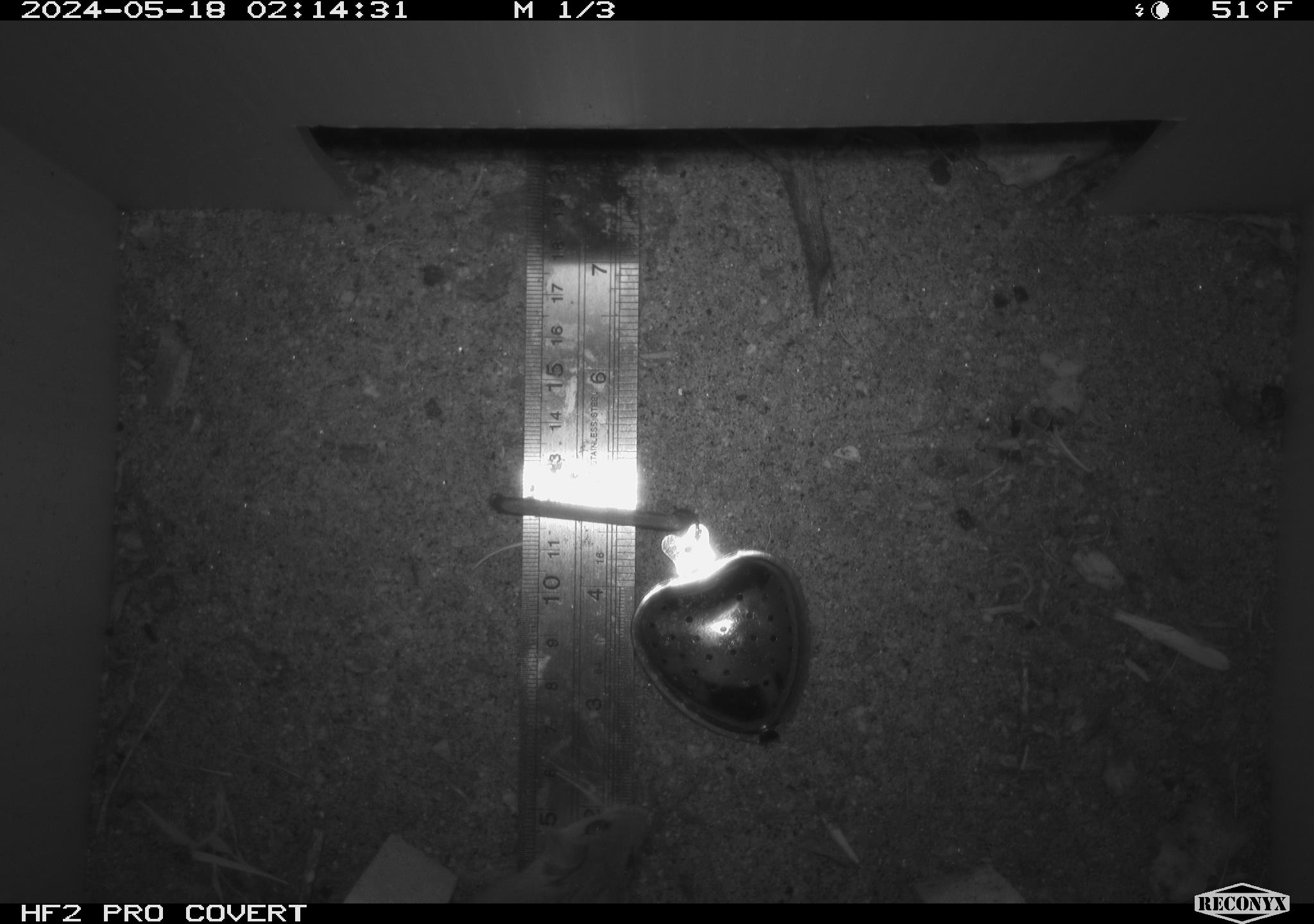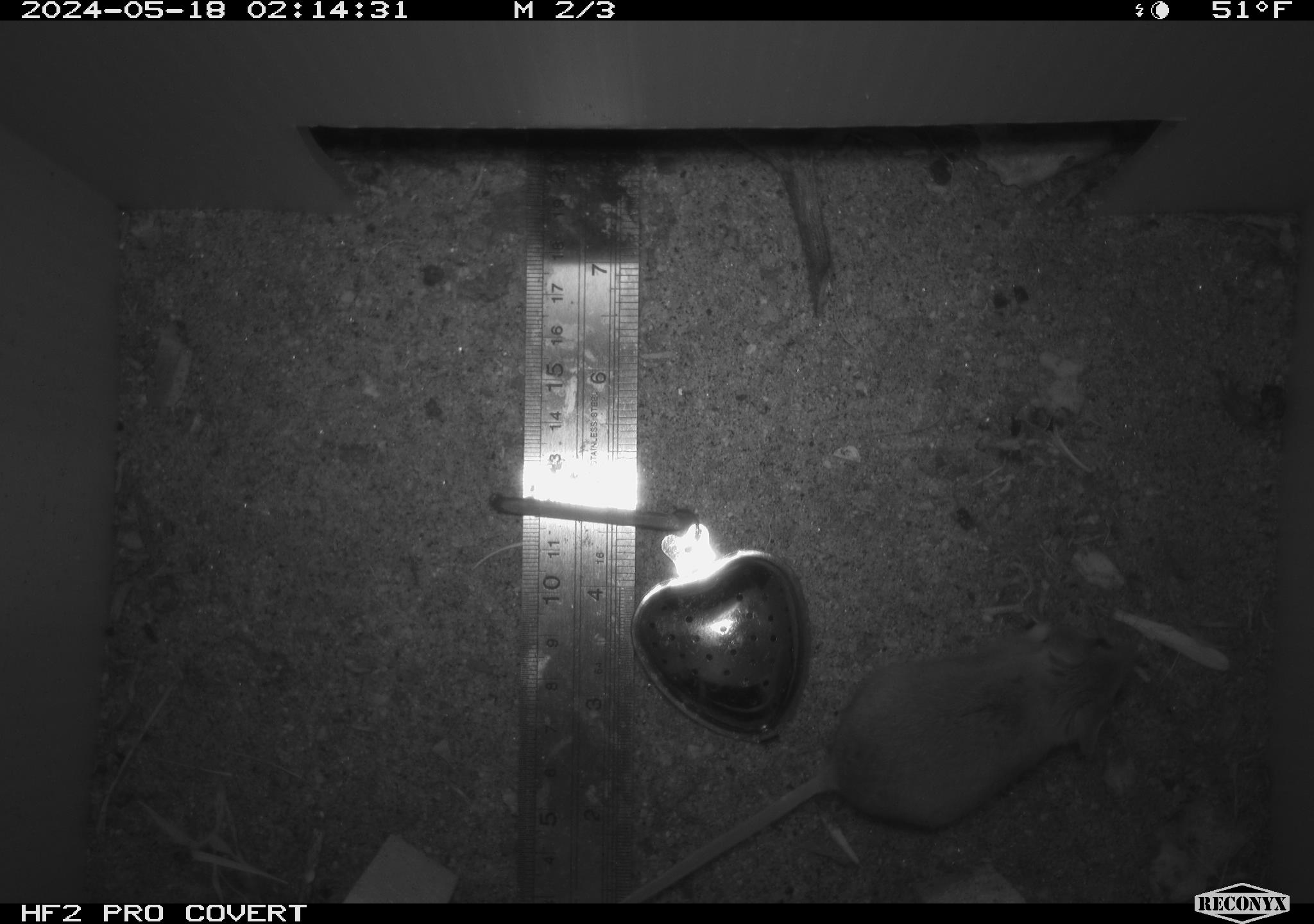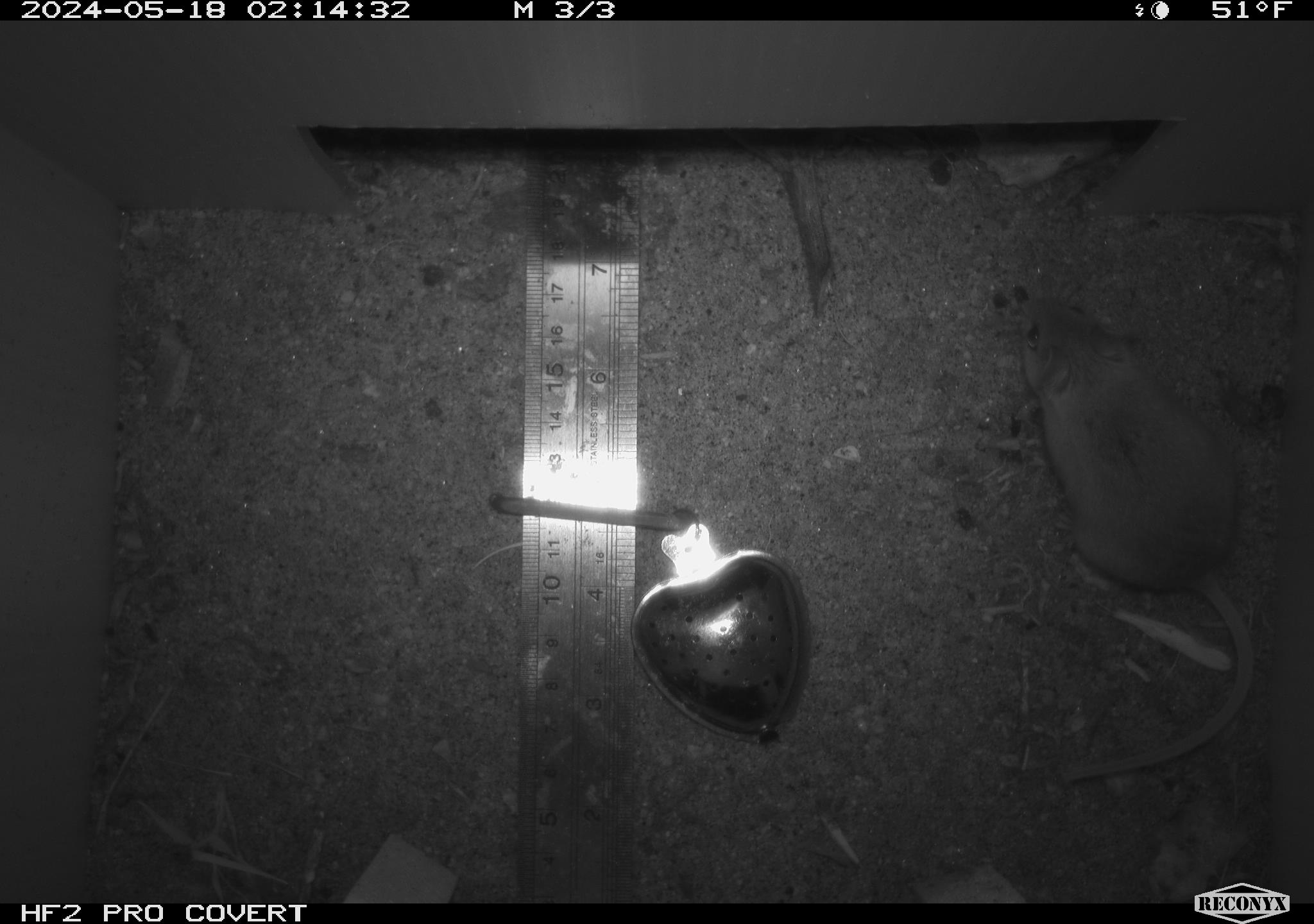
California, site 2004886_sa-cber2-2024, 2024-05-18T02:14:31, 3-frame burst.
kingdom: Animalia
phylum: Chordata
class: Mammalia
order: Rodentia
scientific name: Rodentia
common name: mouse species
Mouse species (Rodentia).